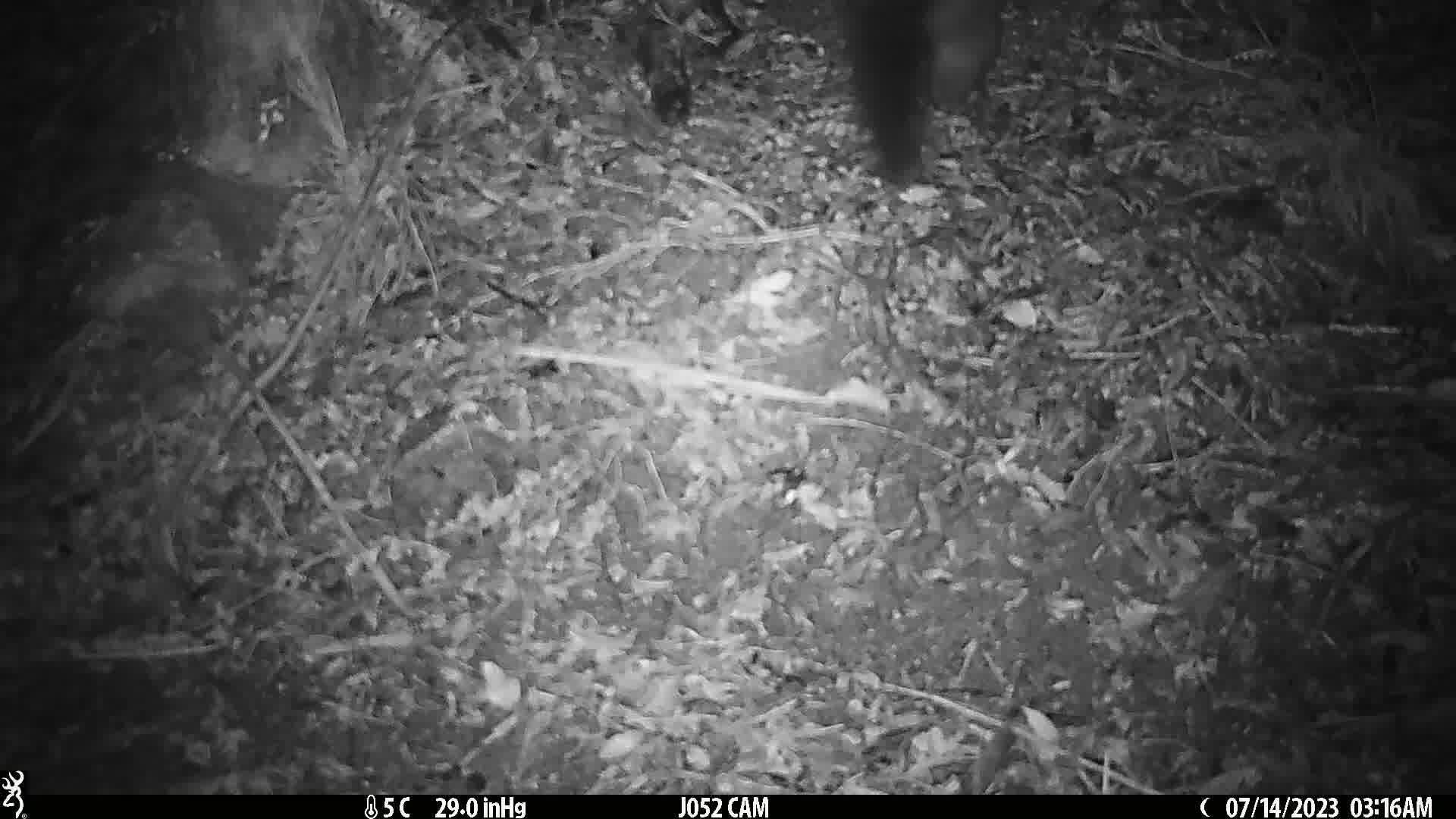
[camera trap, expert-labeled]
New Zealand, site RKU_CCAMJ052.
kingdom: Animalia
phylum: Chordata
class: Mammalia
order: Diprotodontia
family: Phalangeridae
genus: Trichosurus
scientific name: Trichosurus vulpecula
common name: common brushtail possum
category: possum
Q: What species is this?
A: Possum (common brushtail possum) (Trichosurus vulpecula).